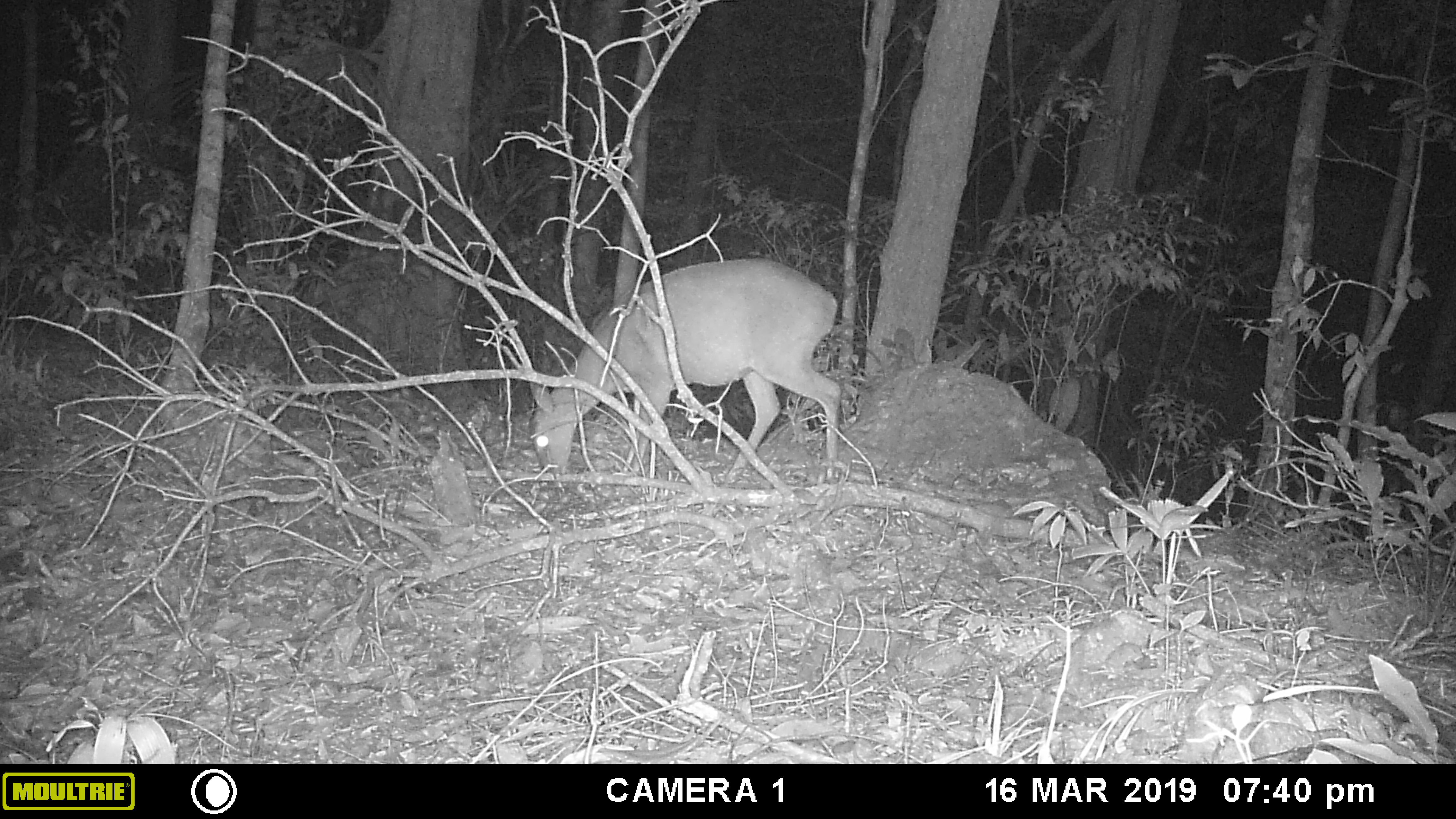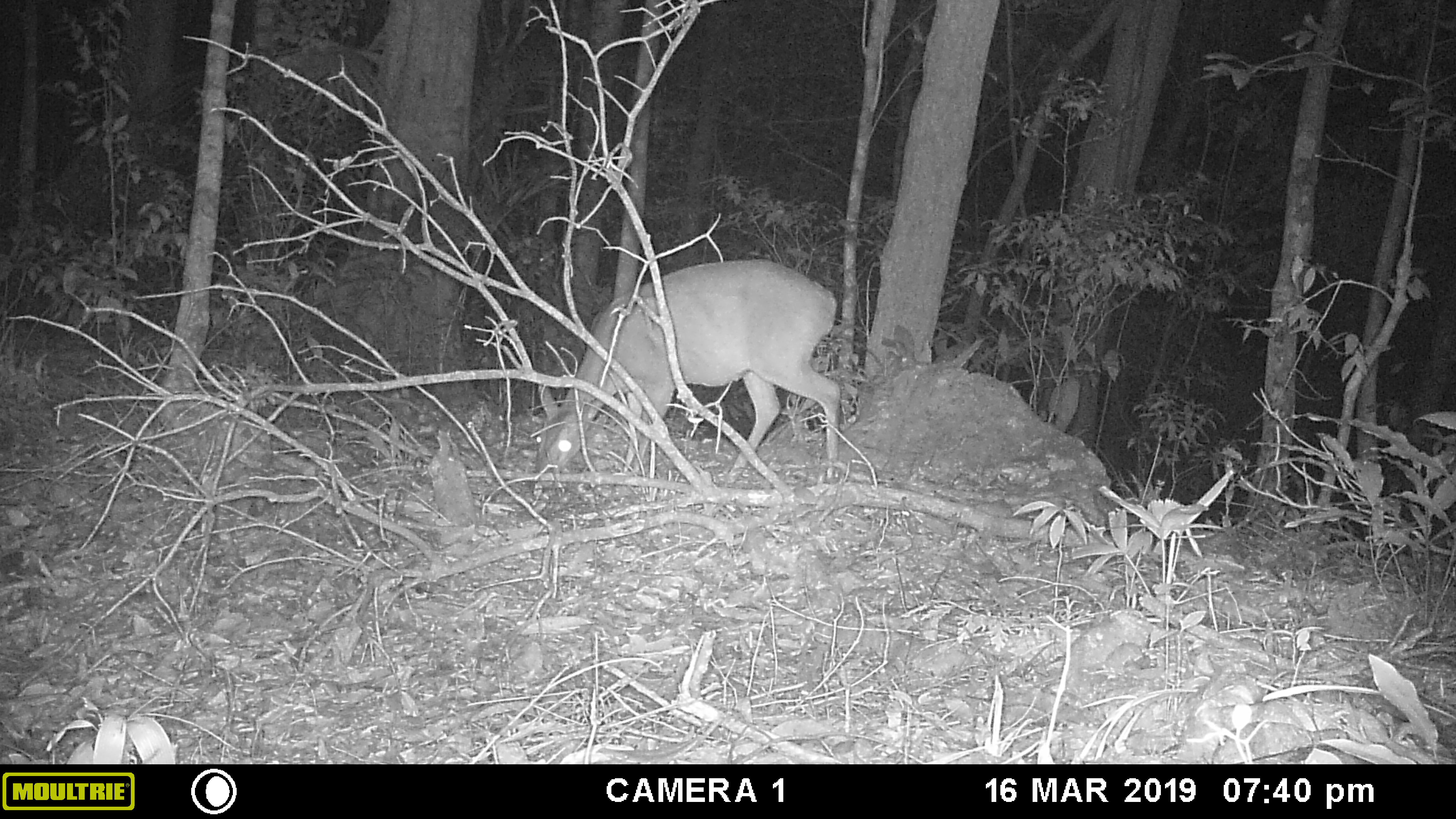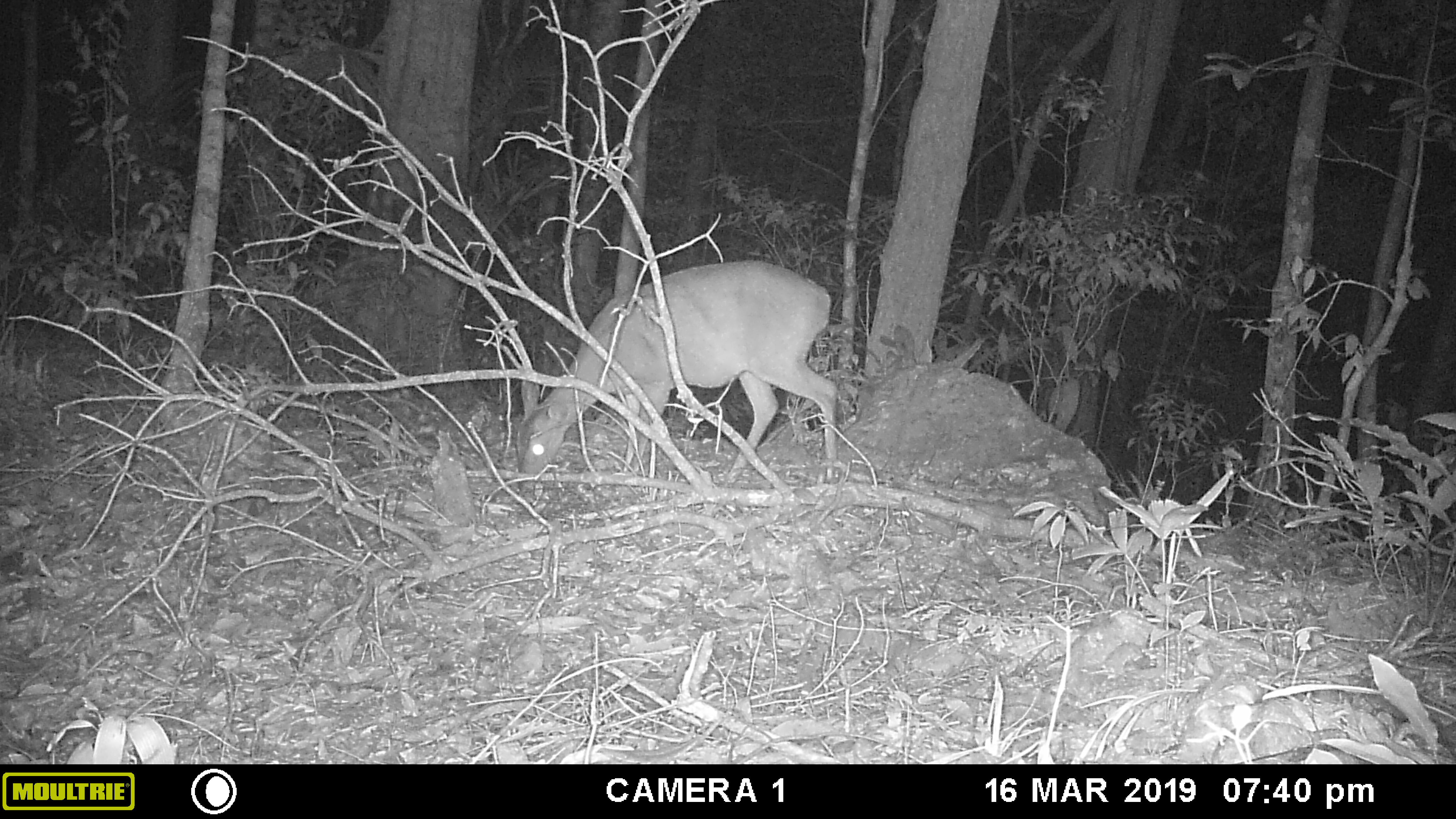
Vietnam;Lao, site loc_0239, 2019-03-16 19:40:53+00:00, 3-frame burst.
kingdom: Animalia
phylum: Chordata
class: Mammalia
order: Artiodactyla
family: Cervidae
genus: Muntiacus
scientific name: Muntiacus vuquangensis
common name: large-antlered muntjac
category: large antlered muntjac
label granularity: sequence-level